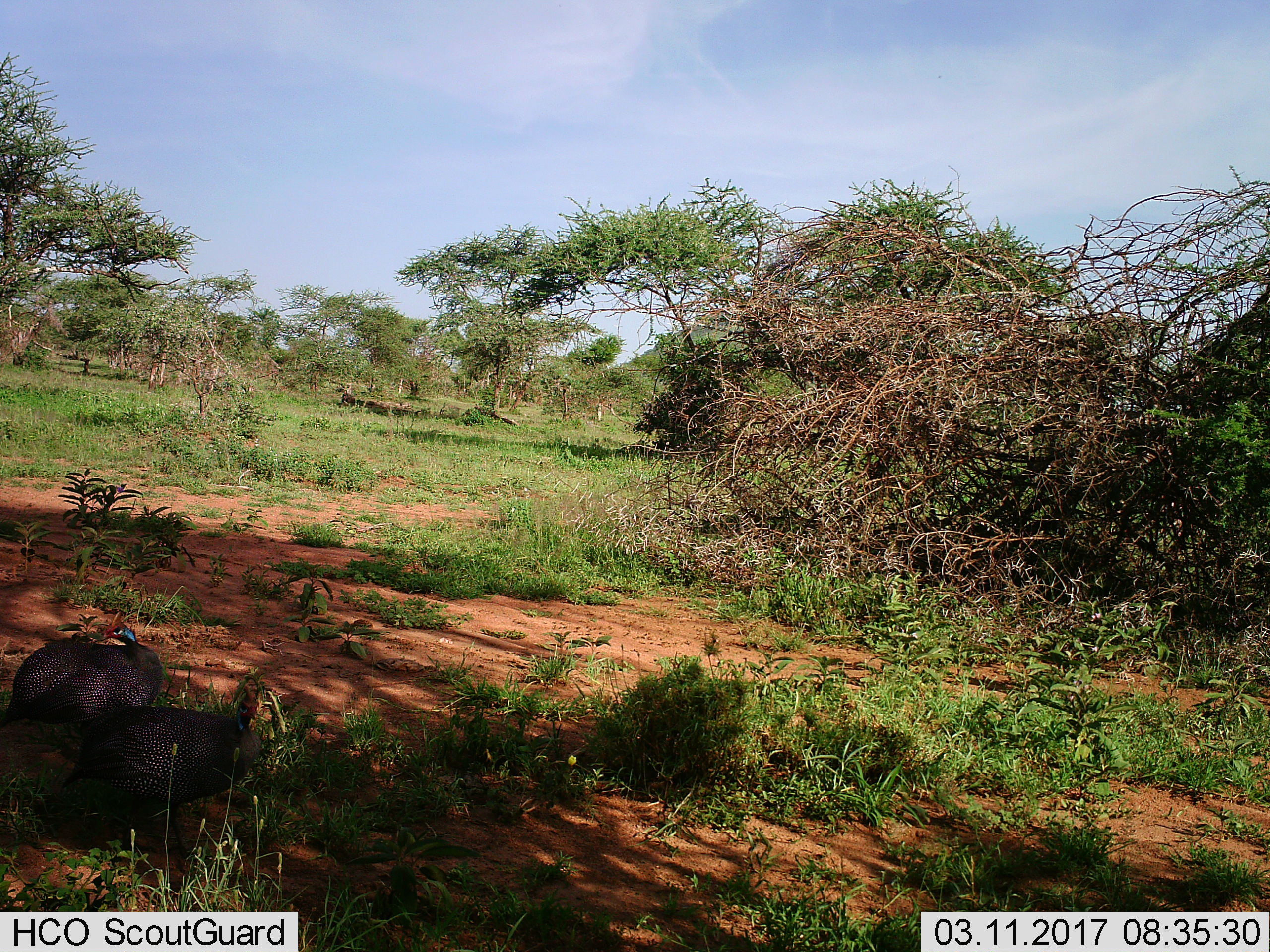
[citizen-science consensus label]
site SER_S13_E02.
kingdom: Animalia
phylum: Chordata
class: Aves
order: Galliformes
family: Numididae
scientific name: Numididae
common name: guineafowl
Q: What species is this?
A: Guineafowl (Numididae).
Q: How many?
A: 2.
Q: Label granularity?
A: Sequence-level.